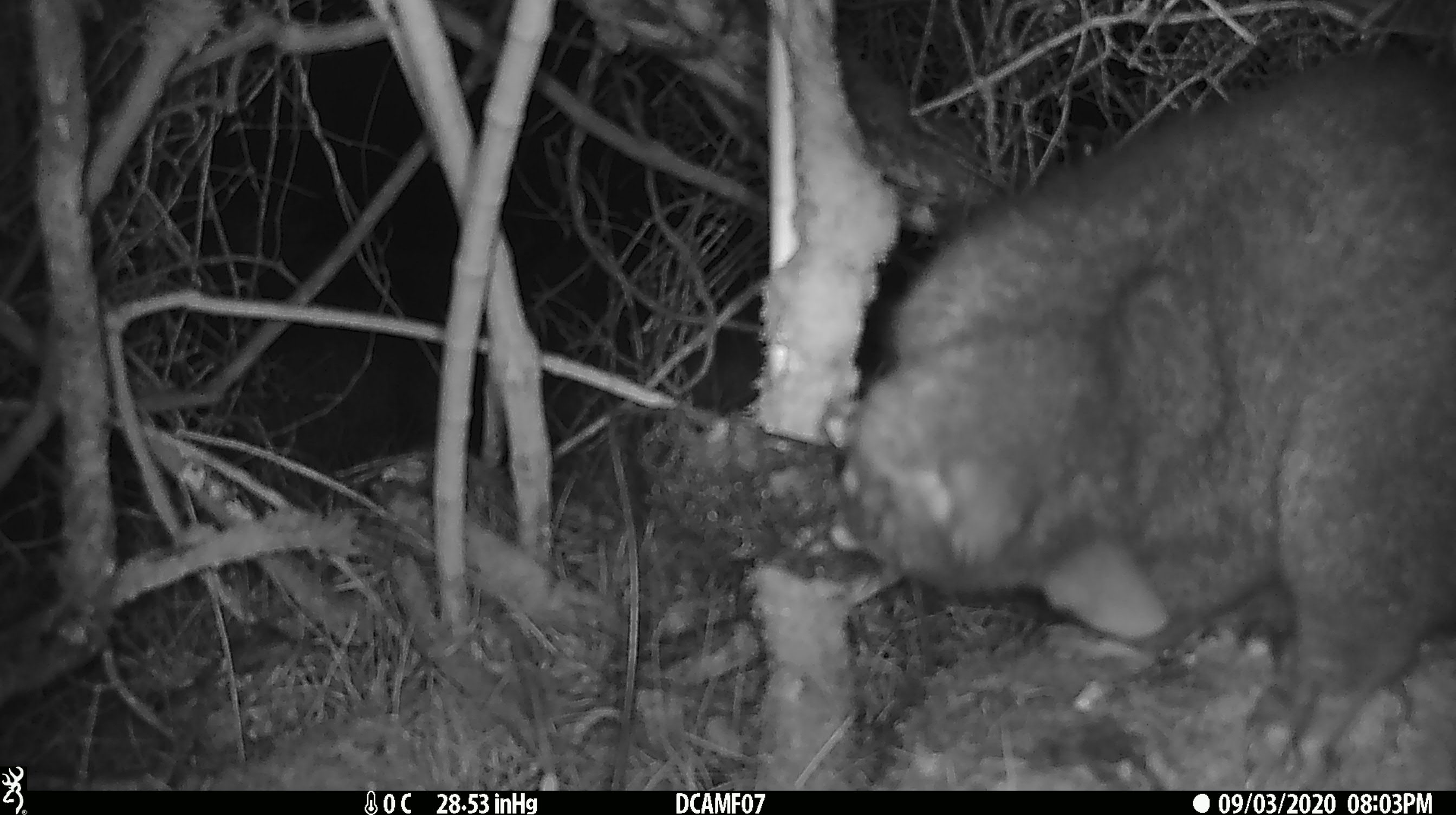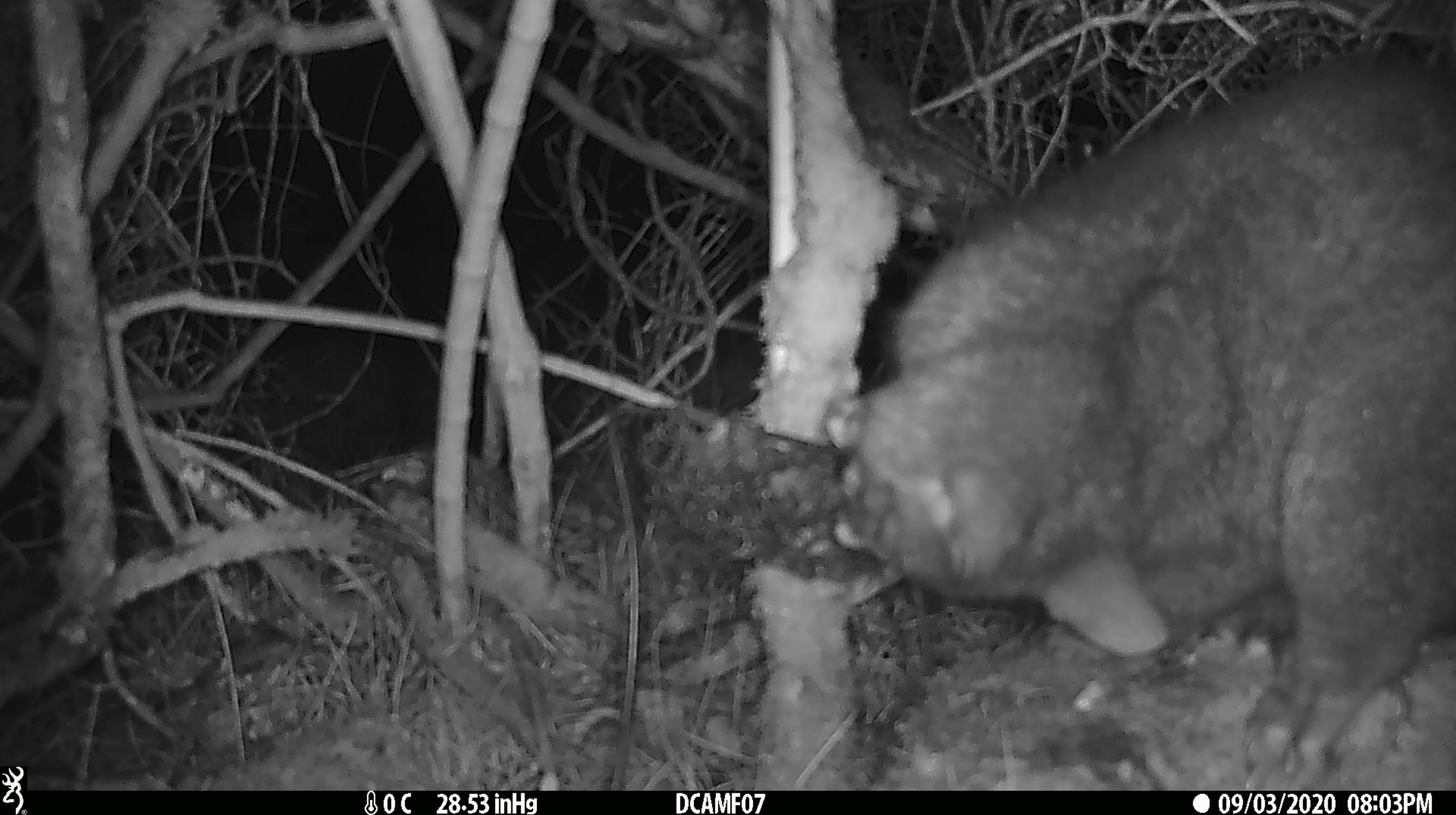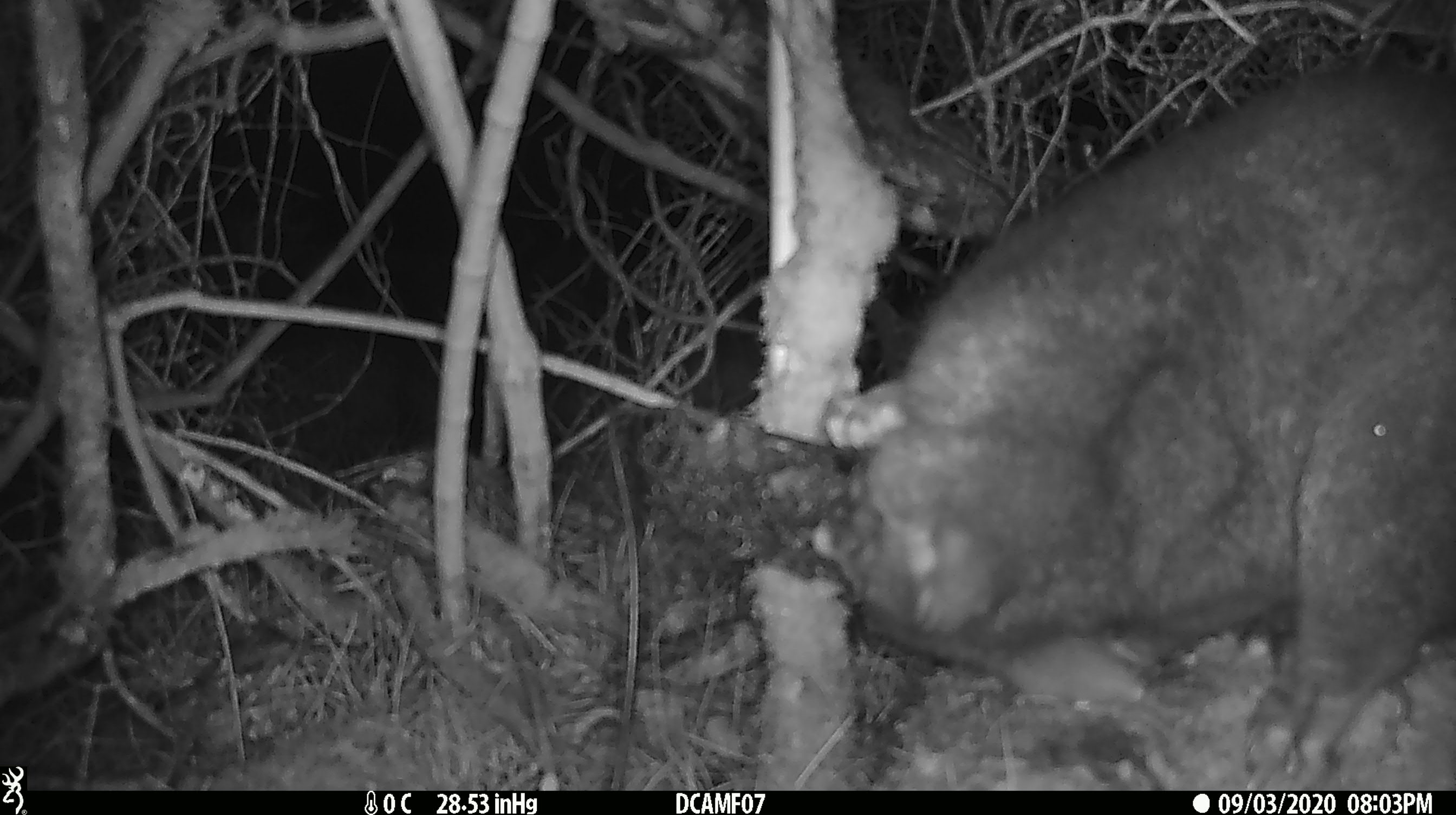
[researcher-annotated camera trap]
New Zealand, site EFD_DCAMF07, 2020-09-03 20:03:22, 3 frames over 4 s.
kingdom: Animalia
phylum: Chordata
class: Mammalia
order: Diprotodontia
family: Phalangeridae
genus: Trichosurus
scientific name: Trichosurus vulpecula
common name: common brushtail possum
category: possum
Possum (common brushtail possum) (Trichosurus vulpecula).